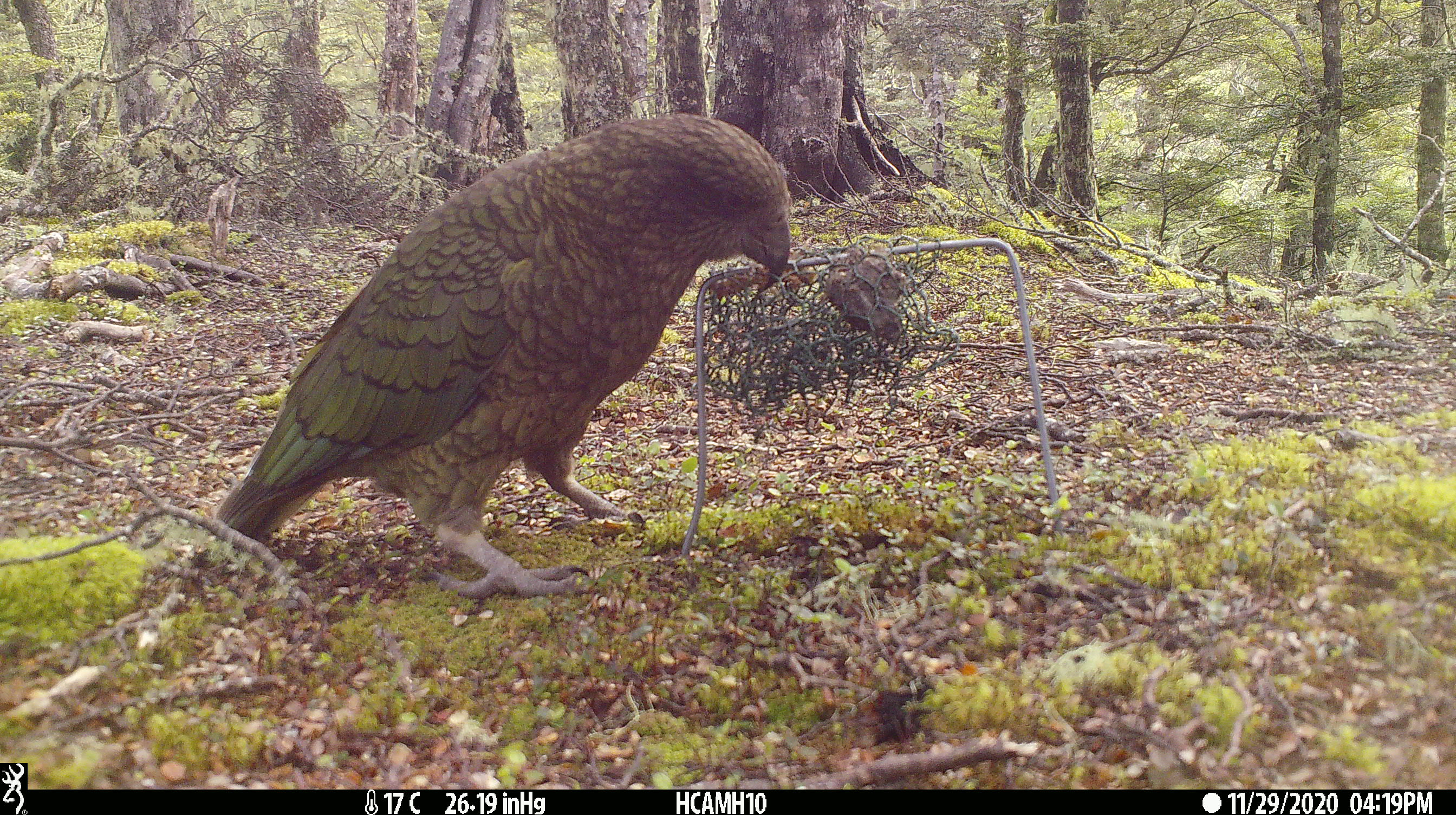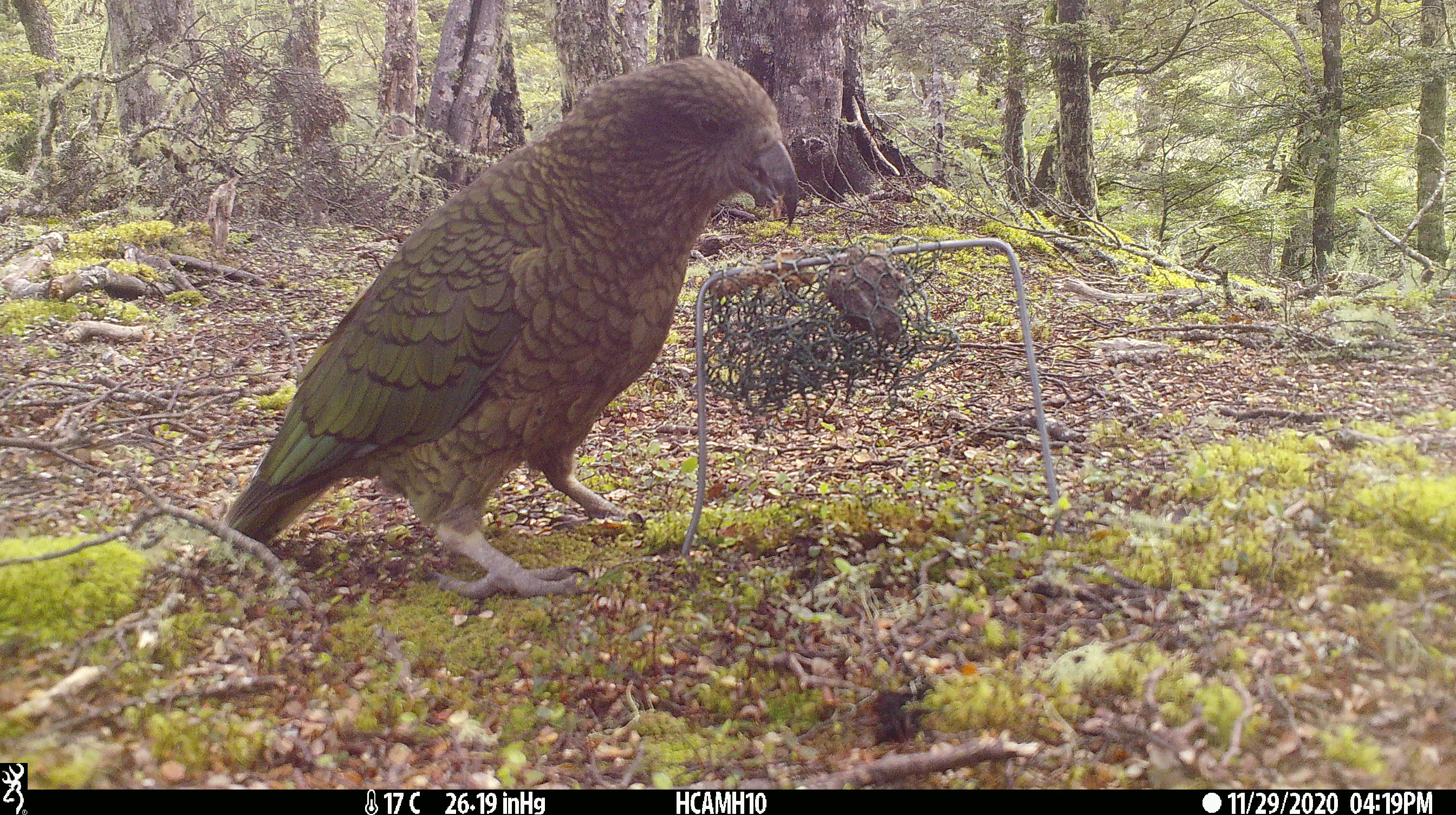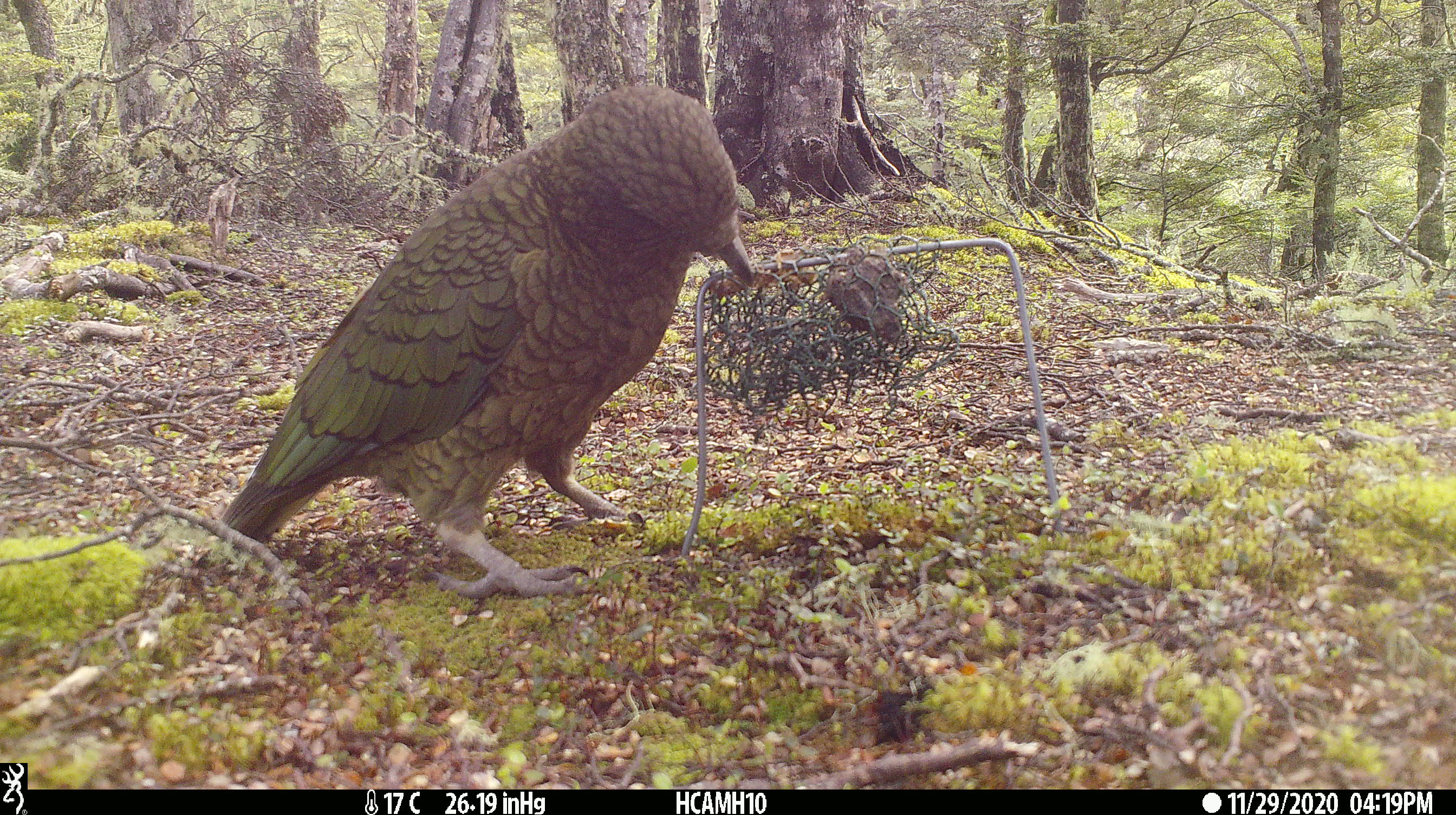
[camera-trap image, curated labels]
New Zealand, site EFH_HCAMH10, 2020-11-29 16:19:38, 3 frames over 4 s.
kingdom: Animalia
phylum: Chordata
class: Aves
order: Psittaciformes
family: Strigopidae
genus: Nestor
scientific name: Nestor notabilis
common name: kea